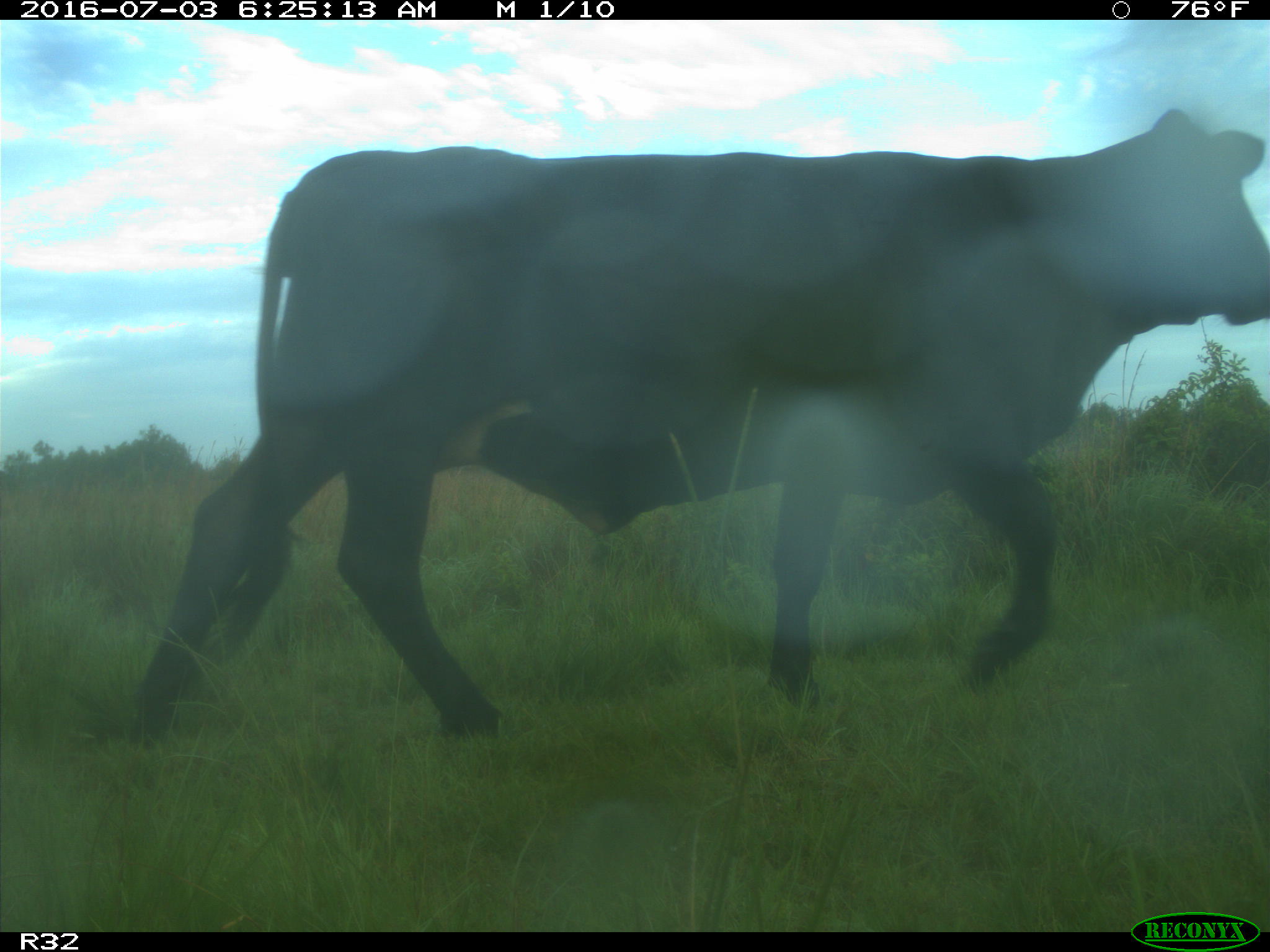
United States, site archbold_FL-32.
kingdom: Animalia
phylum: Chordata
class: Mammalia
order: Artiodactyla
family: Bovidae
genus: Bos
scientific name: Bos taurus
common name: domestic cow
Bos taurus (domestic cow).